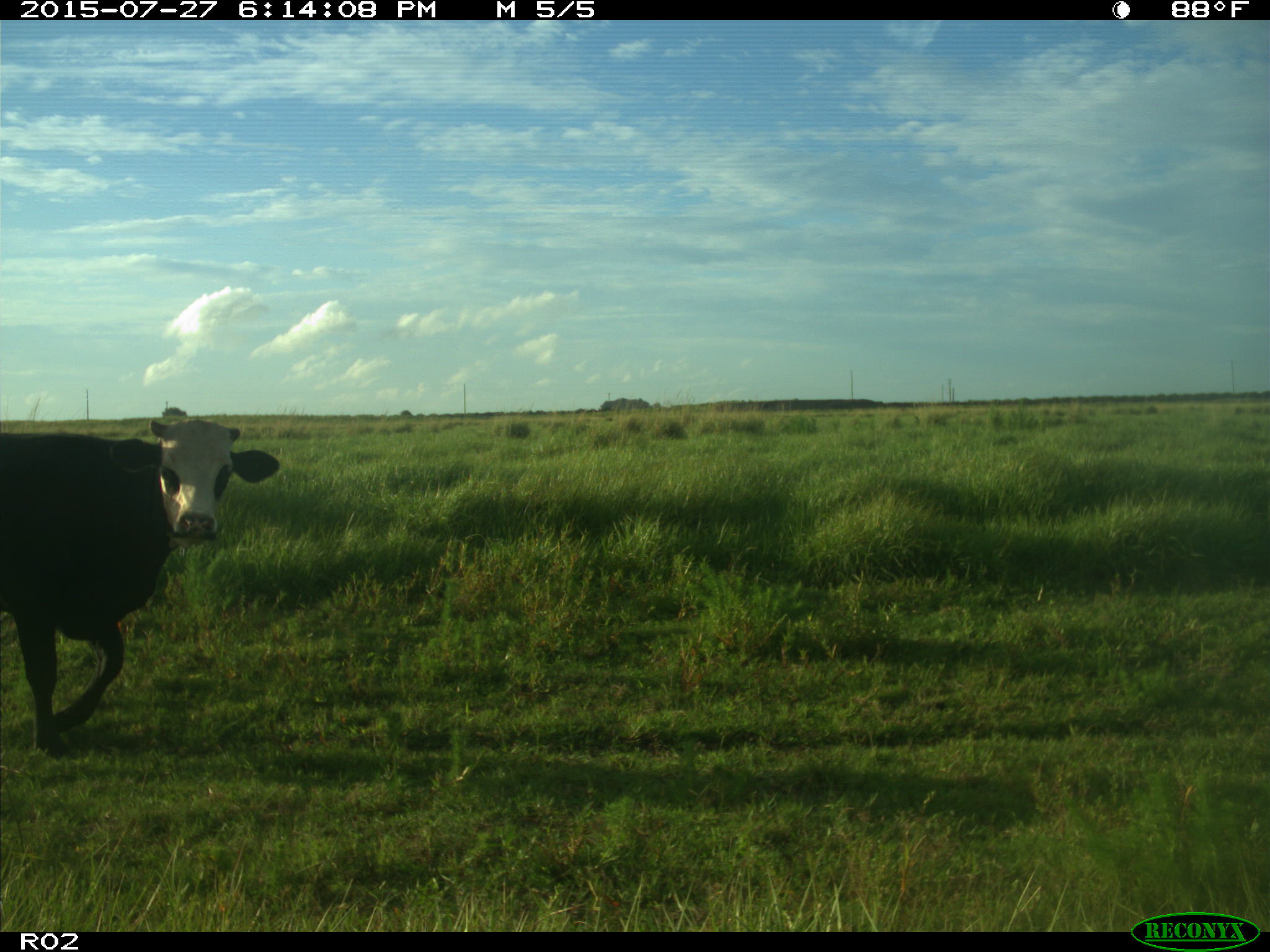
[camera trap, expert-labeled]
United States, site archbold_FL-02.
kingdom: Animalia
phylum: Chordata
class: Mammalia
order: Artiodactyla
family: Bovidae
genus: Bos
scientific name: Bos taurus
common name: domestic cow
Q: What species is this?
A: Bos taurus (domestic cow).